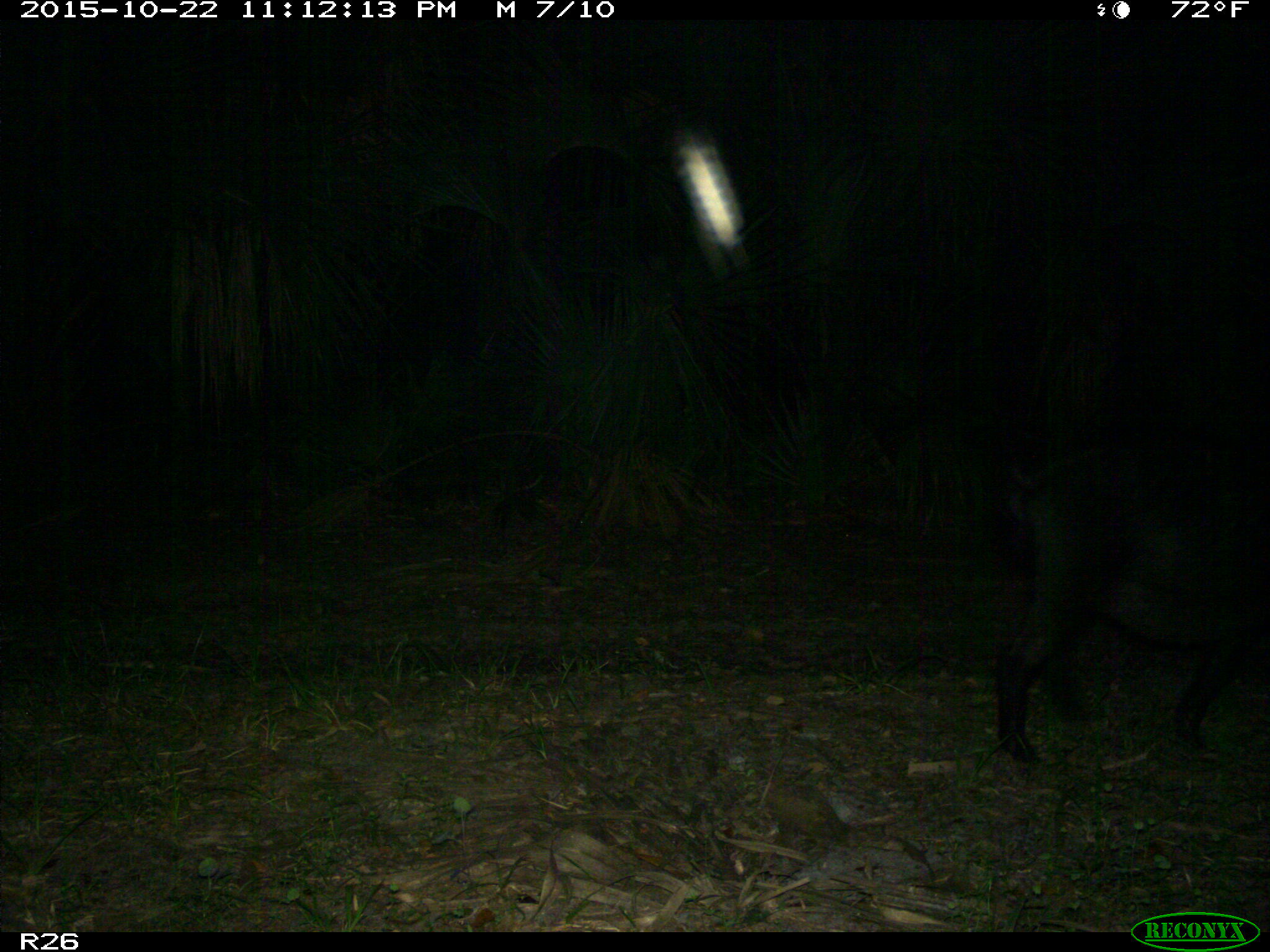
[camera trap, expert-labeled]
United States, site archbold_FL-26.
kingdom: Animalia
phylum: Chordata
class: Mammalia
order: Artiodactyla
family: Suidae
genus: Sus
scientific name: Sus scrofa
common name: wild boar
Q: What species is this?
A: Sus scrofa (wild boar).